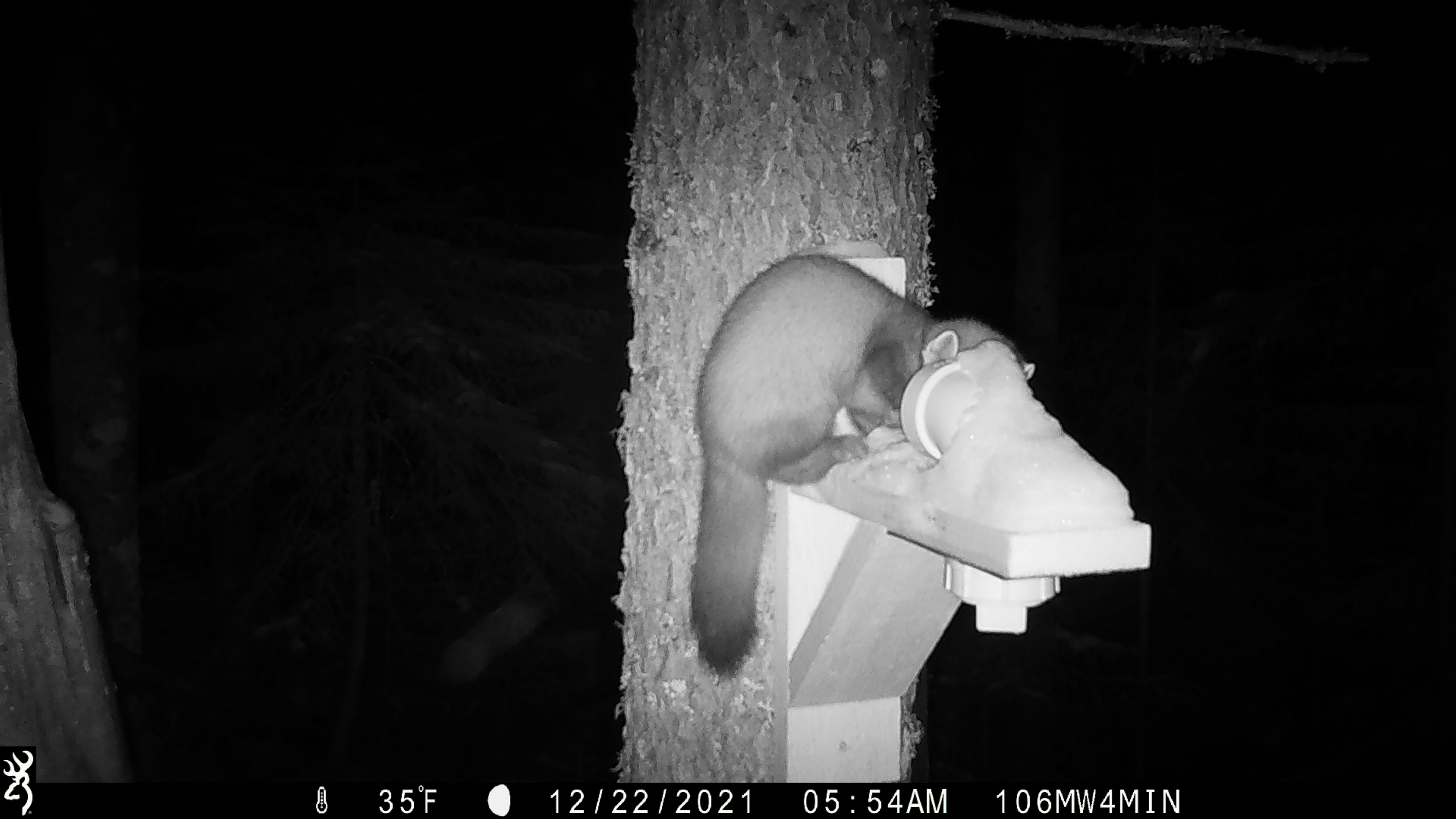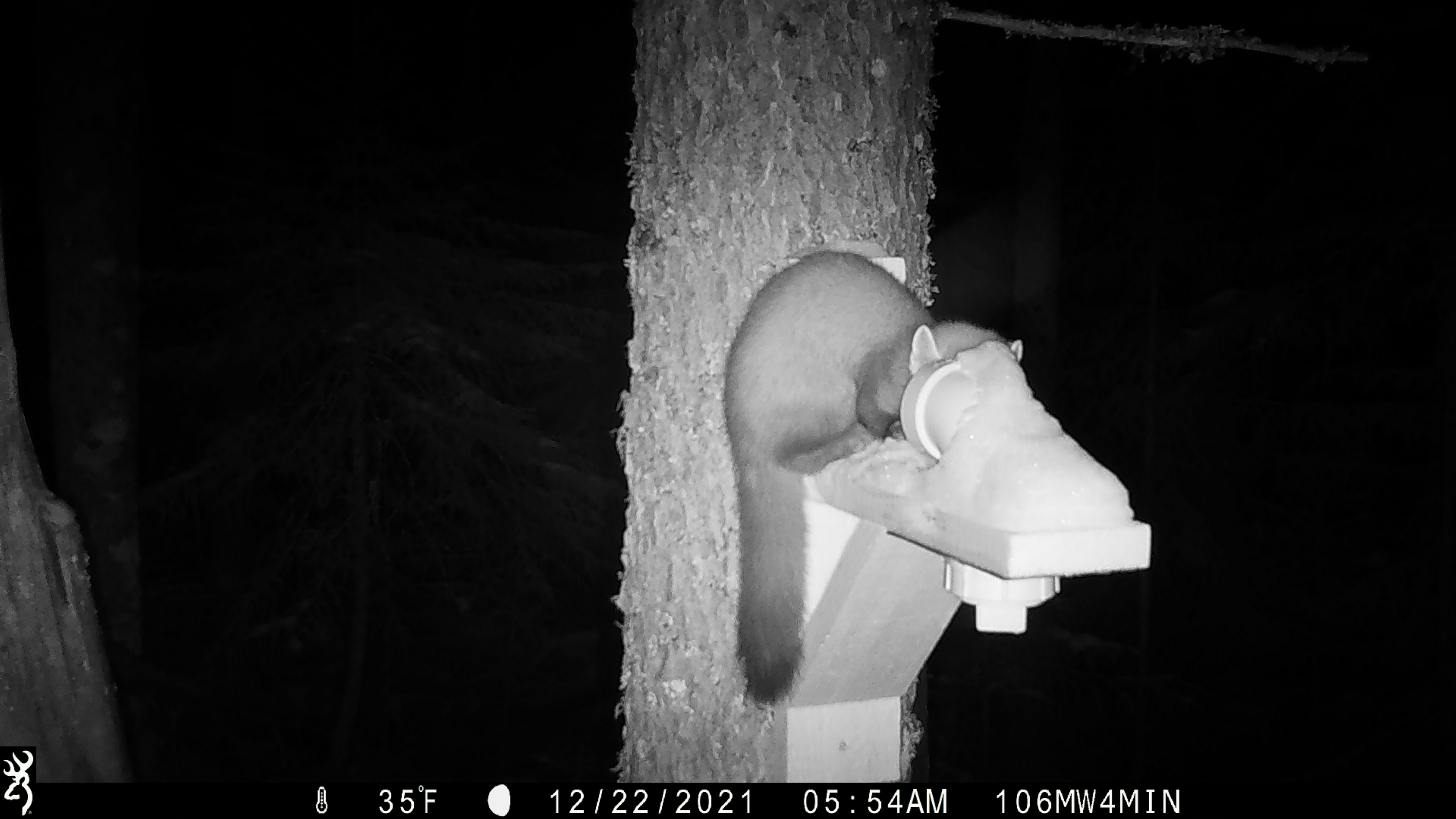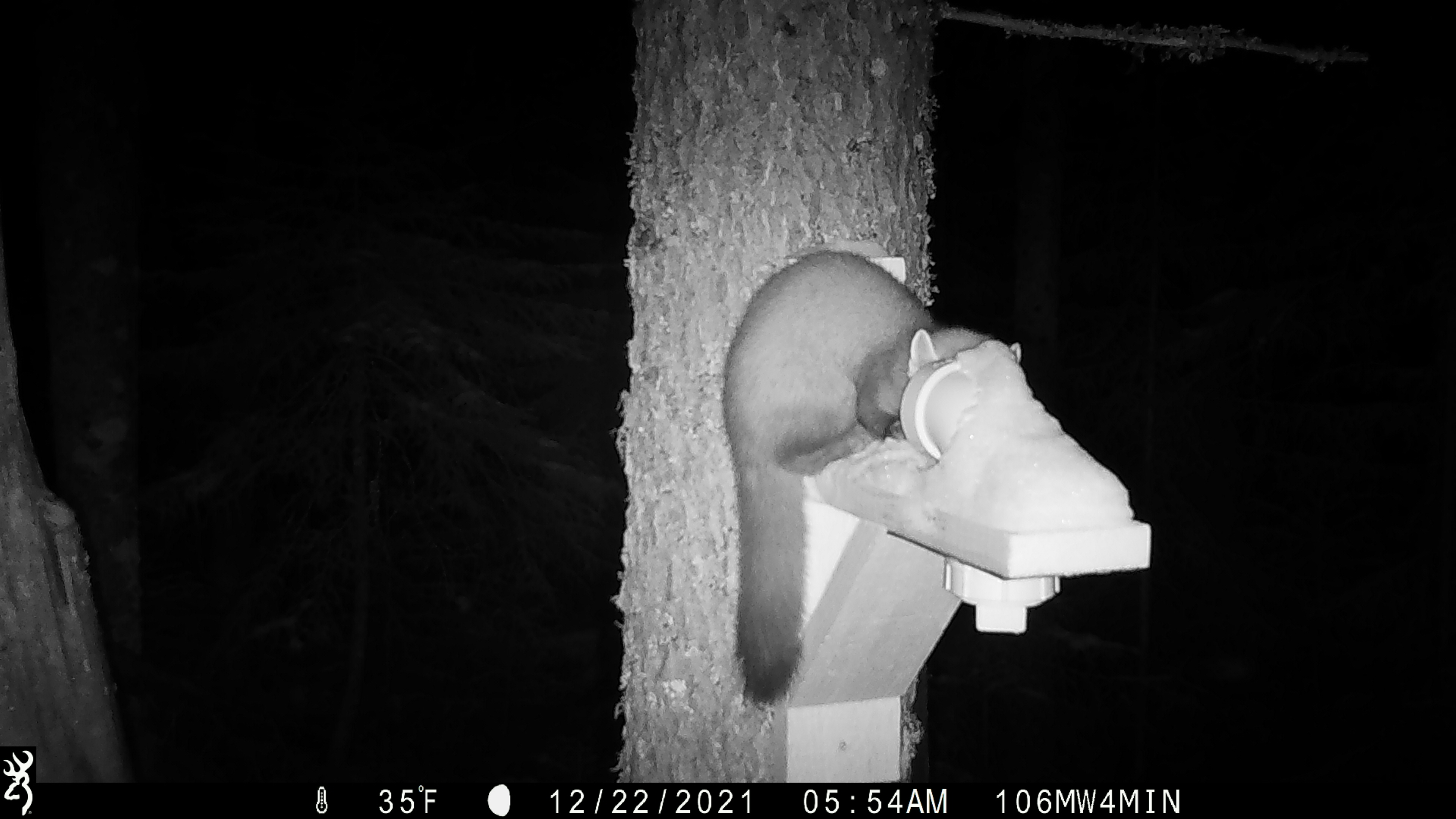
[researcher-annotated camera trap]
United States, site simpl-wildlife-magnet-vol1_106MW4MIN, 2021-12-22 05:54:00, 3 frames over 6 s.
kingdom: Animalia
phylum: Chordata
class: Mammalia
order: Carnivora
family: Mustelidae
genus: Martes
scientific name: Martes americana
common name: american marten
American marten (Martes americana).